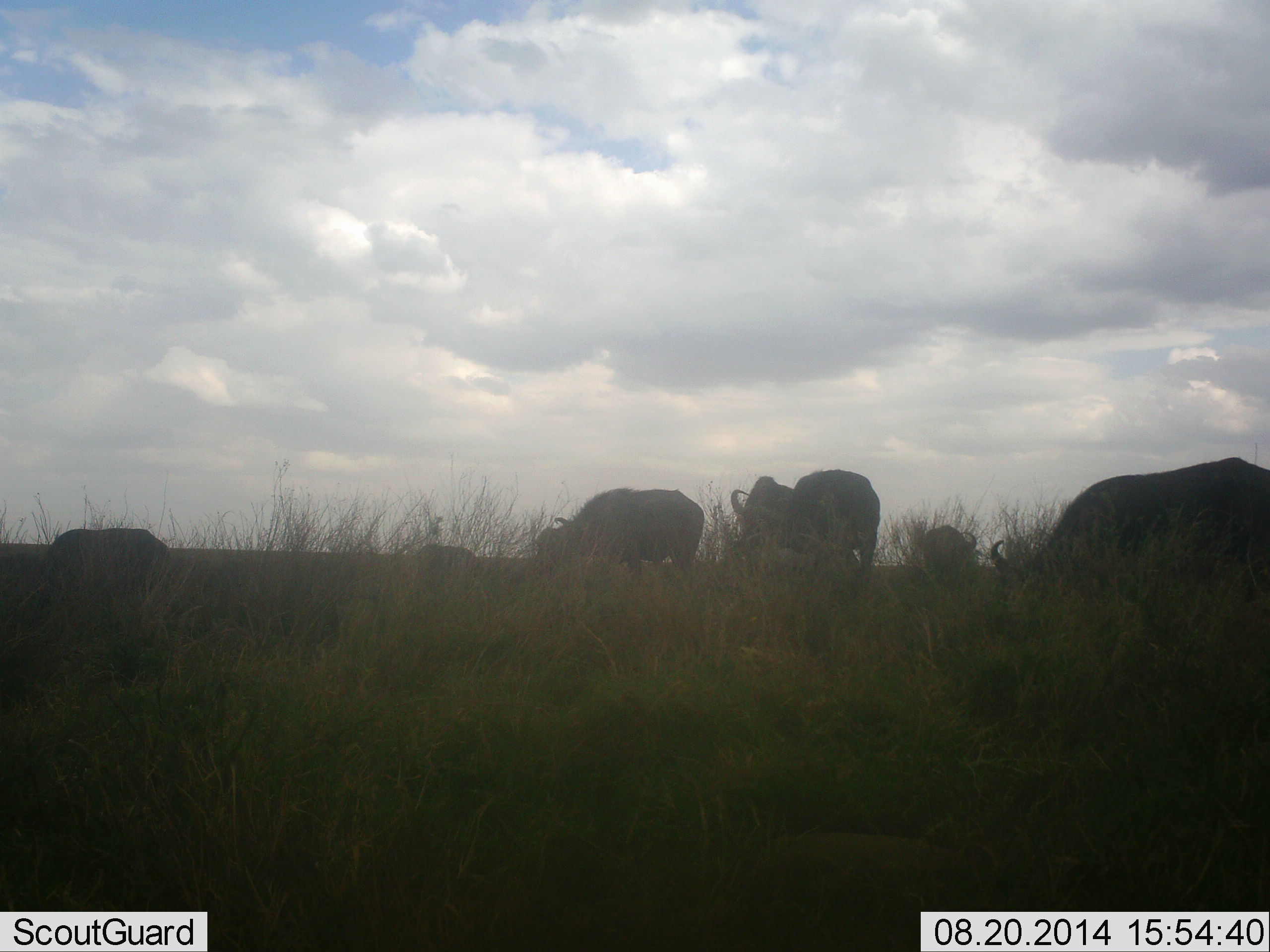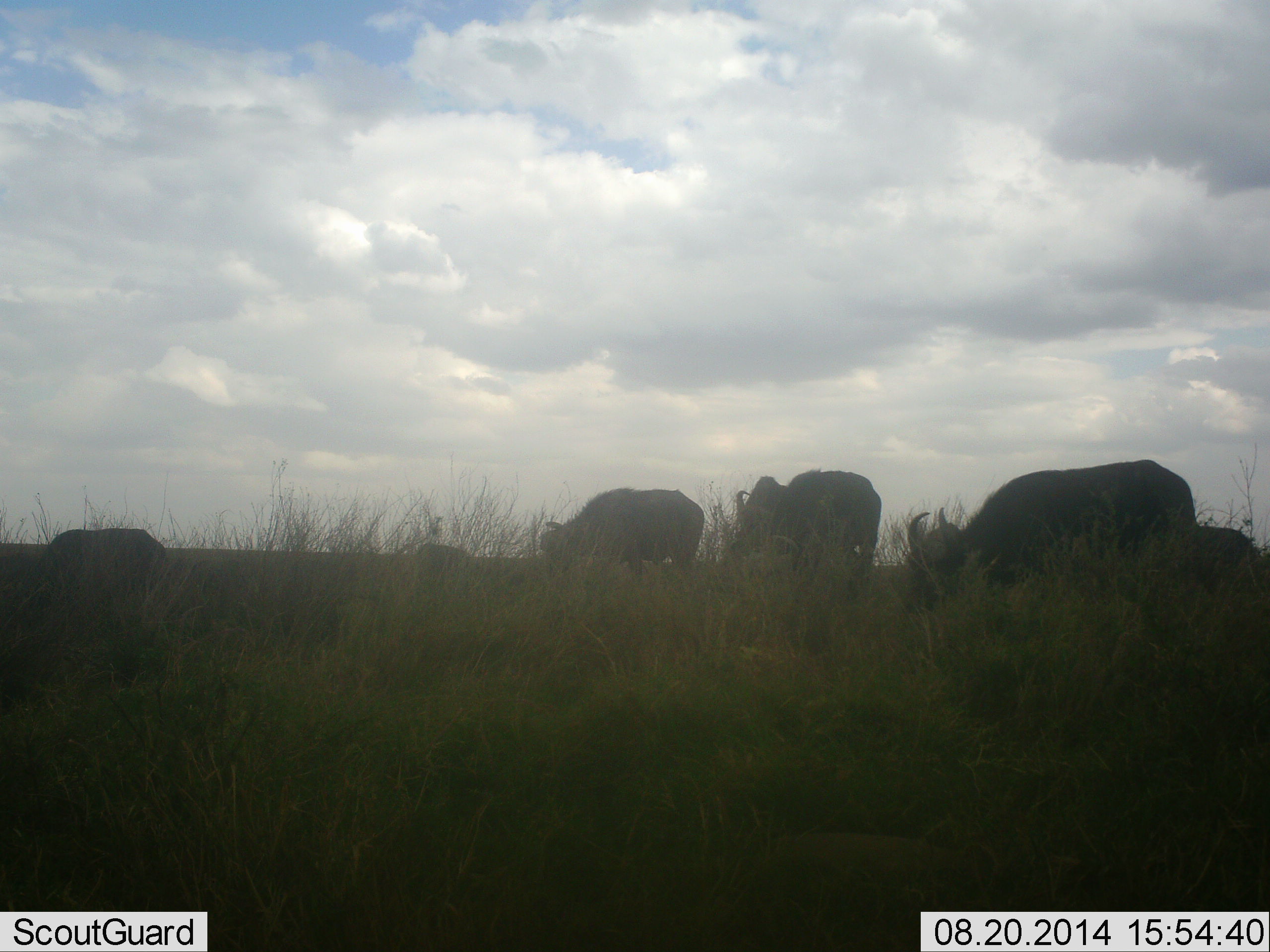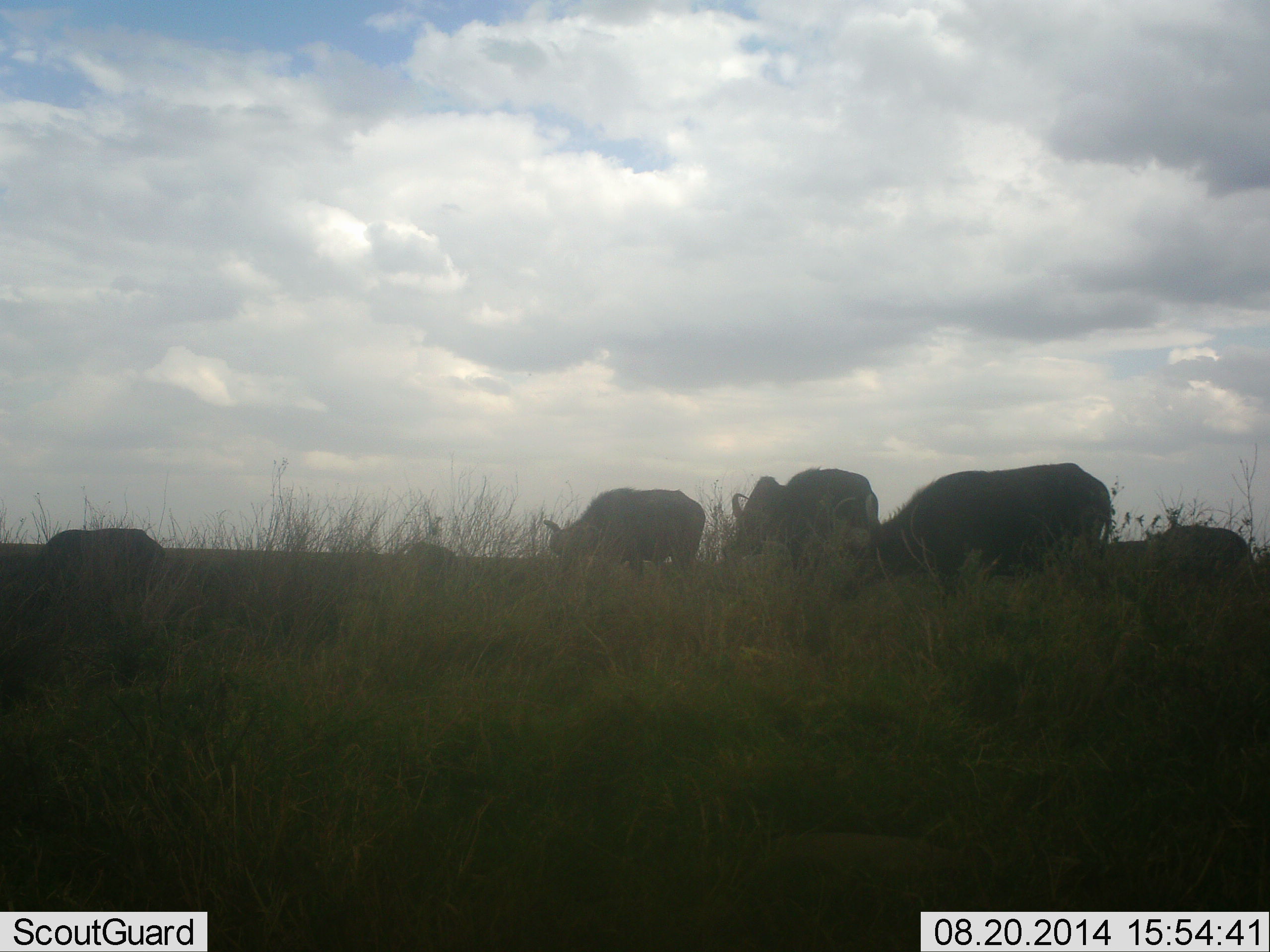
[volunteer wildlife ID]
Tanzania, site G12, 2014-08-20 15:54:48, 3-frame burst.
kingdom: Animalia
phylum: Chordata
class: Mammalia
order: Artiodactyla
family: Bovidae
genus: Syncerus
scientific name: Syncerus caffer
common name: cape buffalo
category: buffalo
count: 6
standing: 10%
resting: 0%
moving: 50%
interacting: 0%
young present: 0%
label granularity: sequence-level